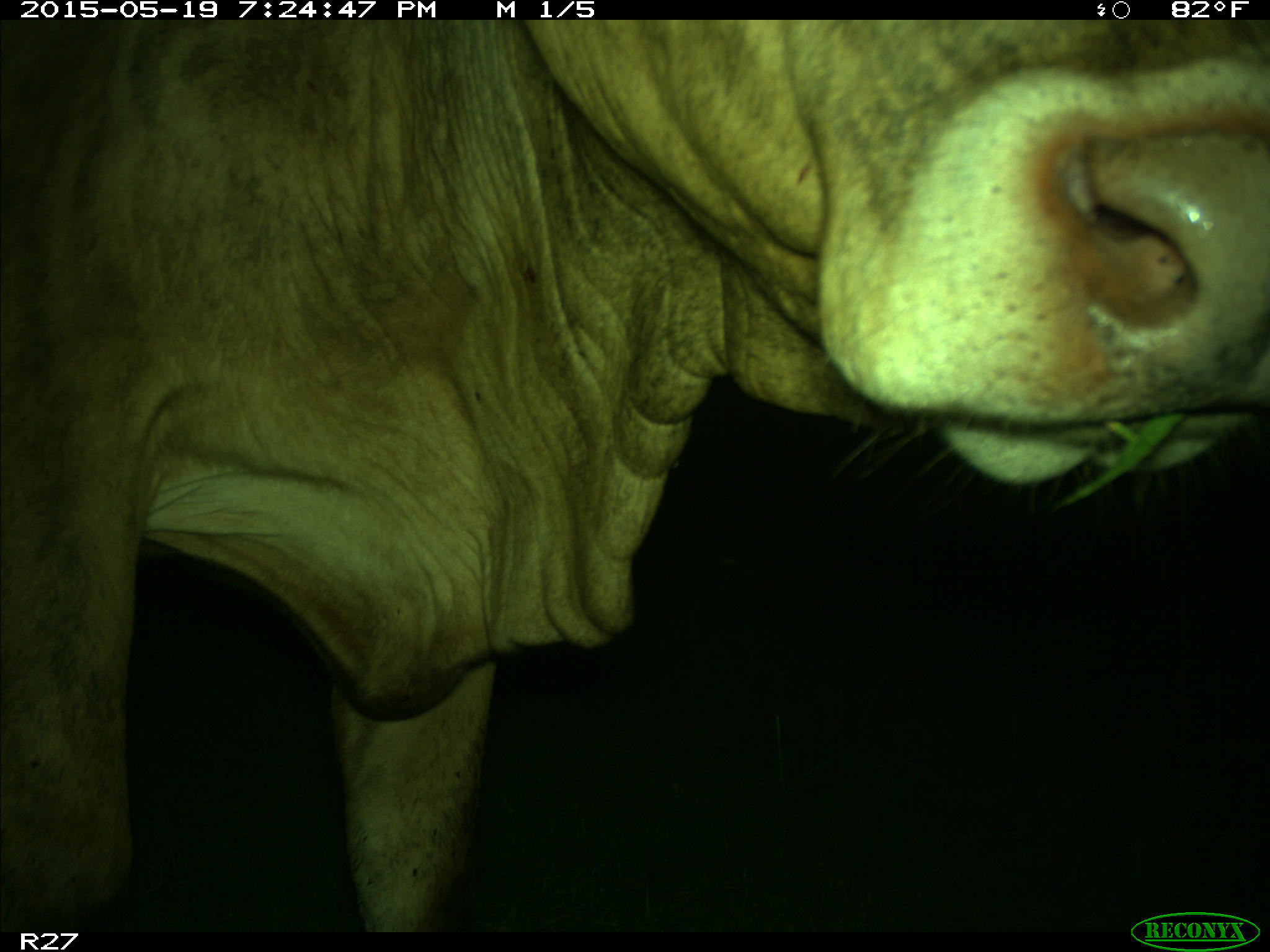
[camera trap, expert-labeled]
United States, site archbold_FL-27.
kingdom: Animalia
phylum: Chordata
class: Mammalia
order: Artiodactyla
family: Bovidae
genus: Bos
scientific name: Bos taurus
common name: domestic cow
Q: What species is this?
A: Bos taurus (domestic cow).